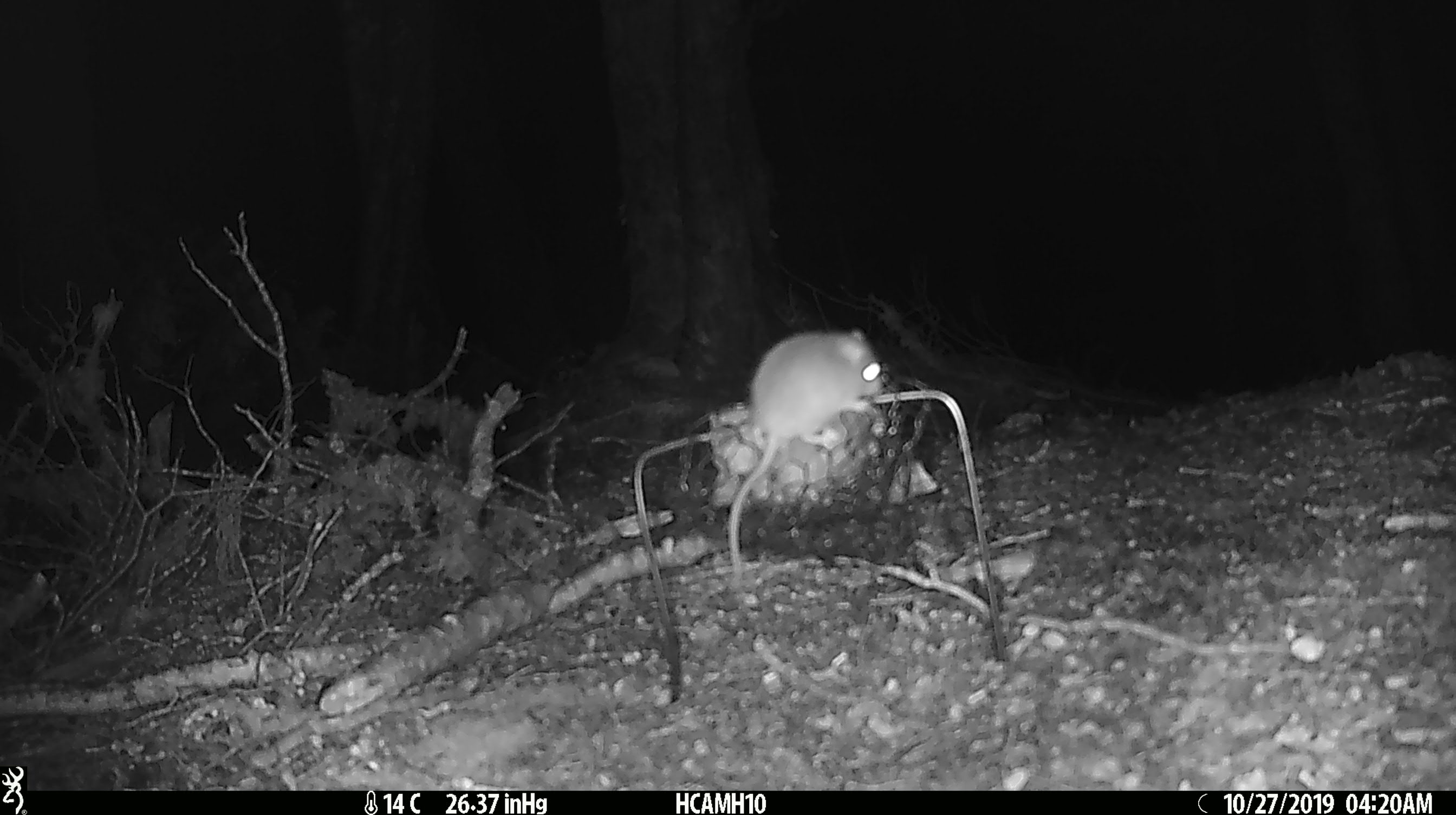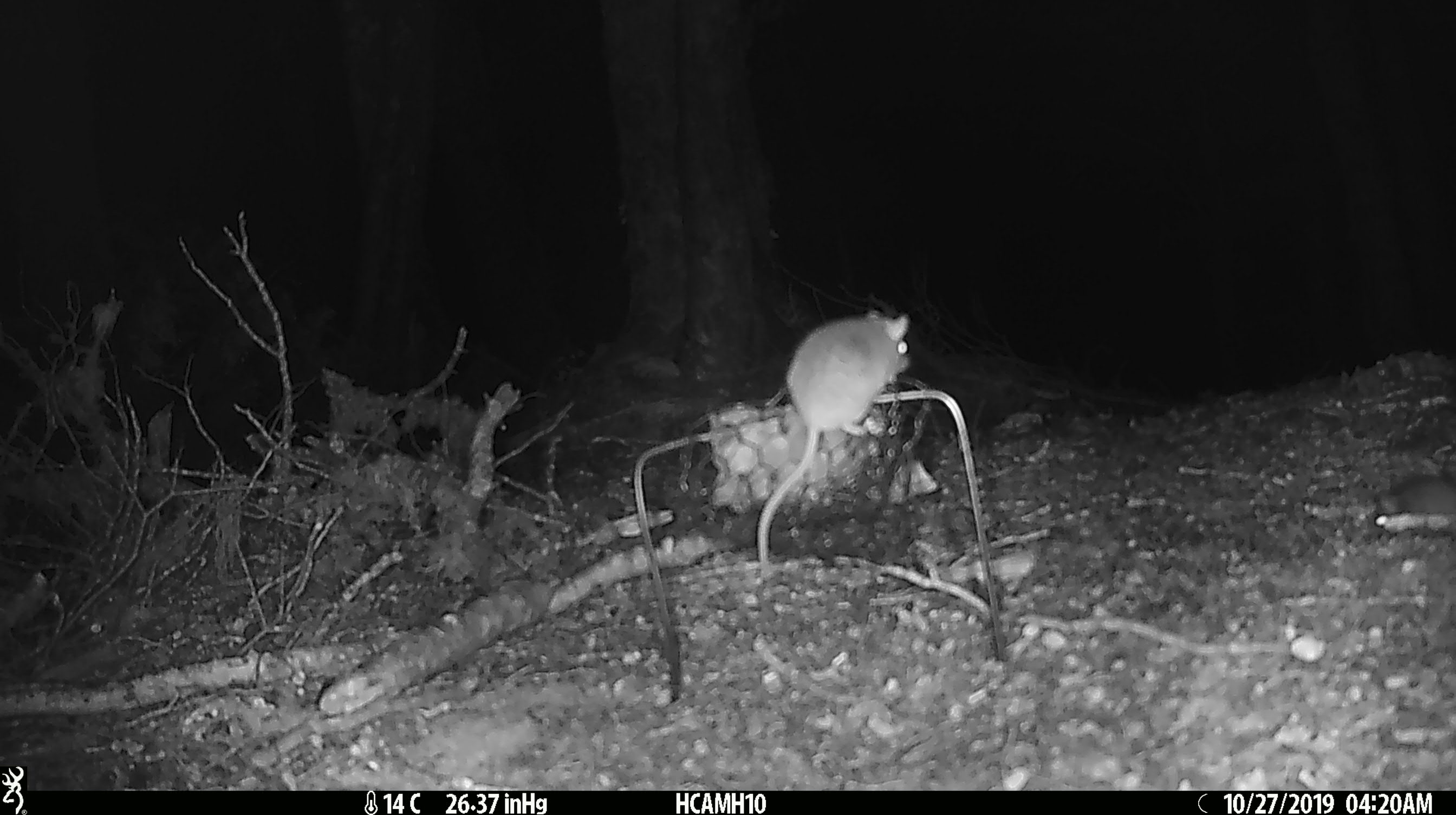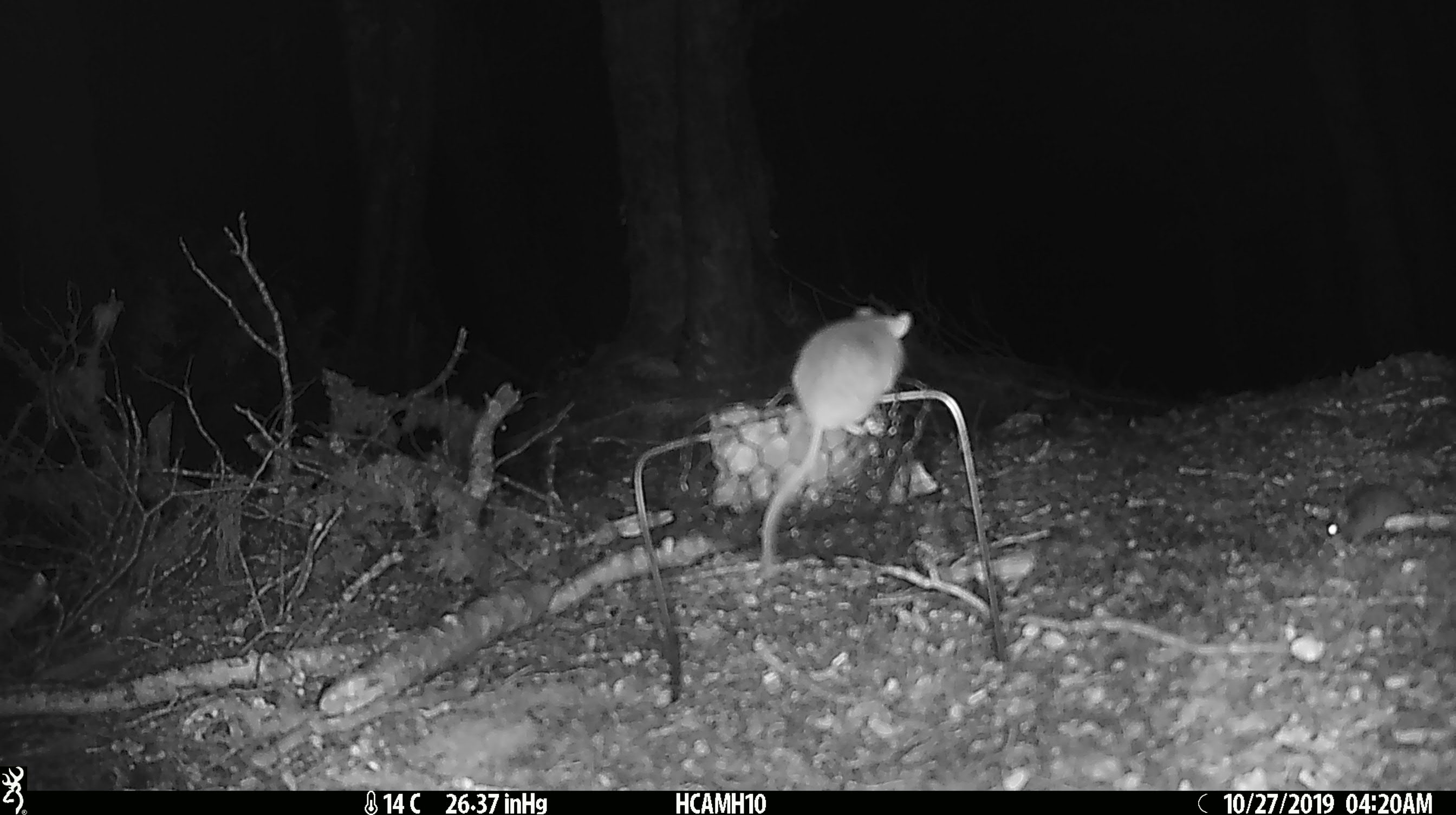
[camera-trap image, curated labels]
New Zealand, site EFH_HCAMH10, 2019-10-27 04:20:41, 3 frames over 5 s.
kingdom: Animalia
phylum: Chordata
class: Mammalia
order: Rodentia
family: Muridae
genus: Mus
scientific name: Mus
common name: mouse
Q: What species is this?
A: Mouse (Mus).